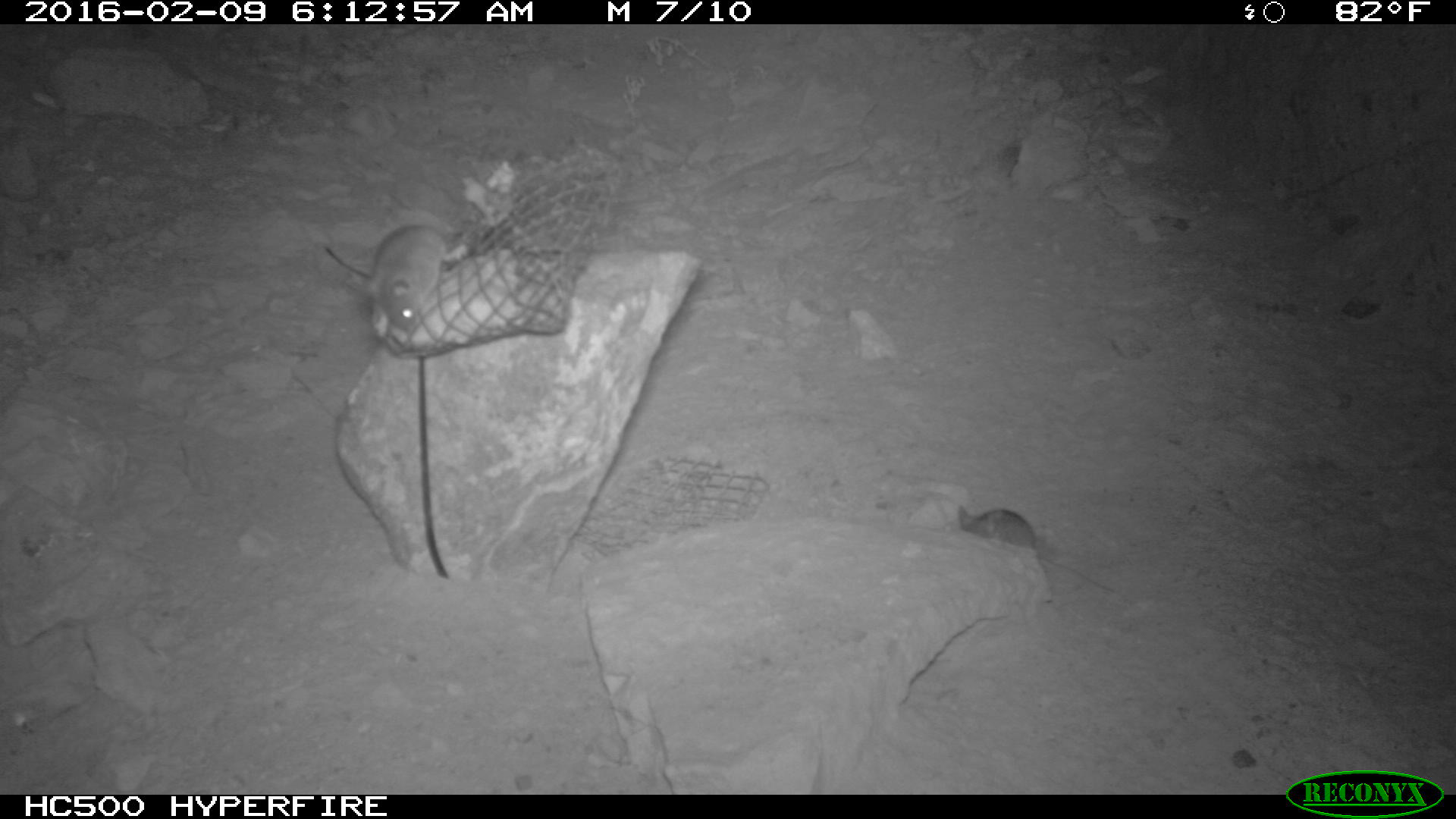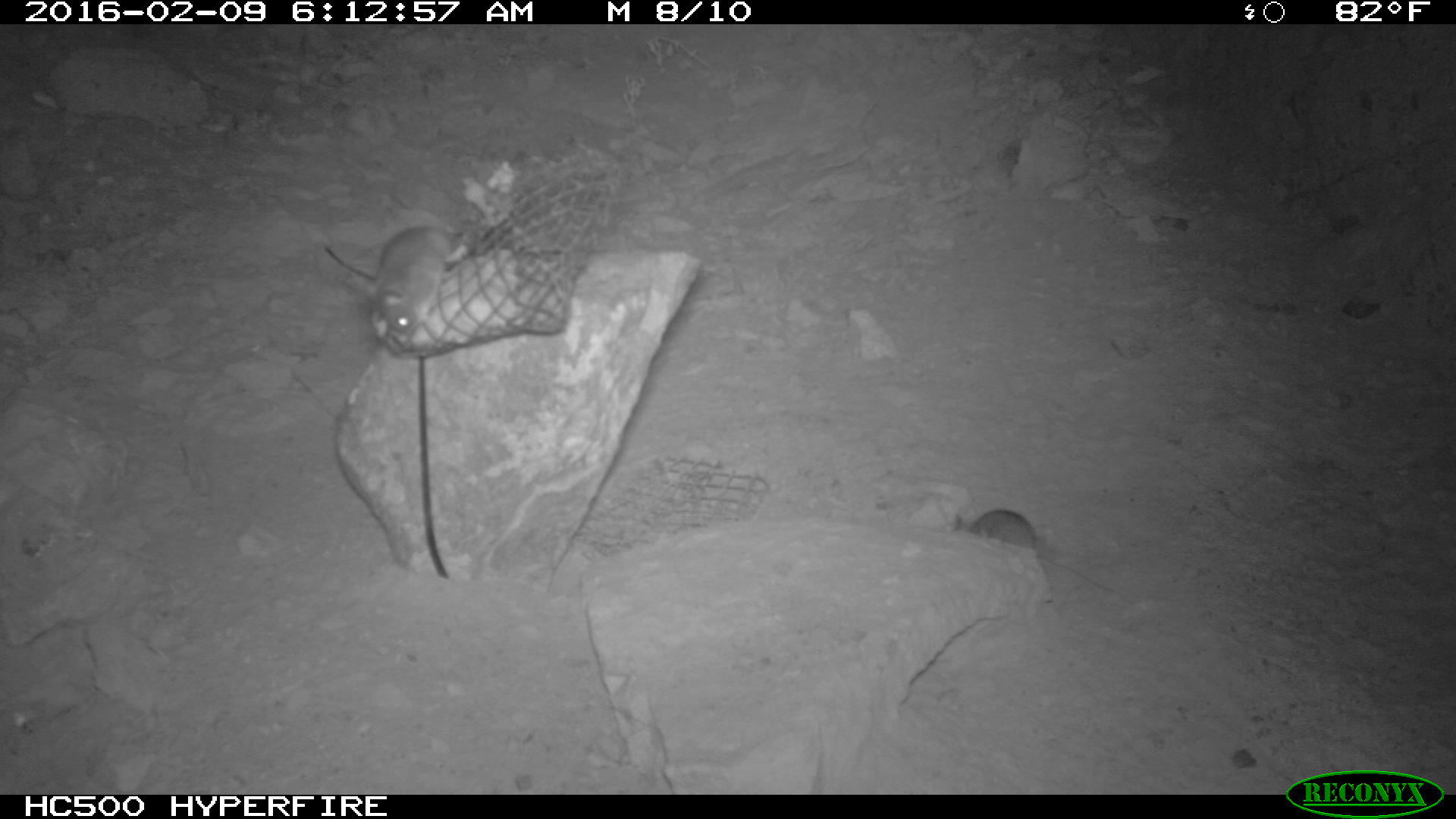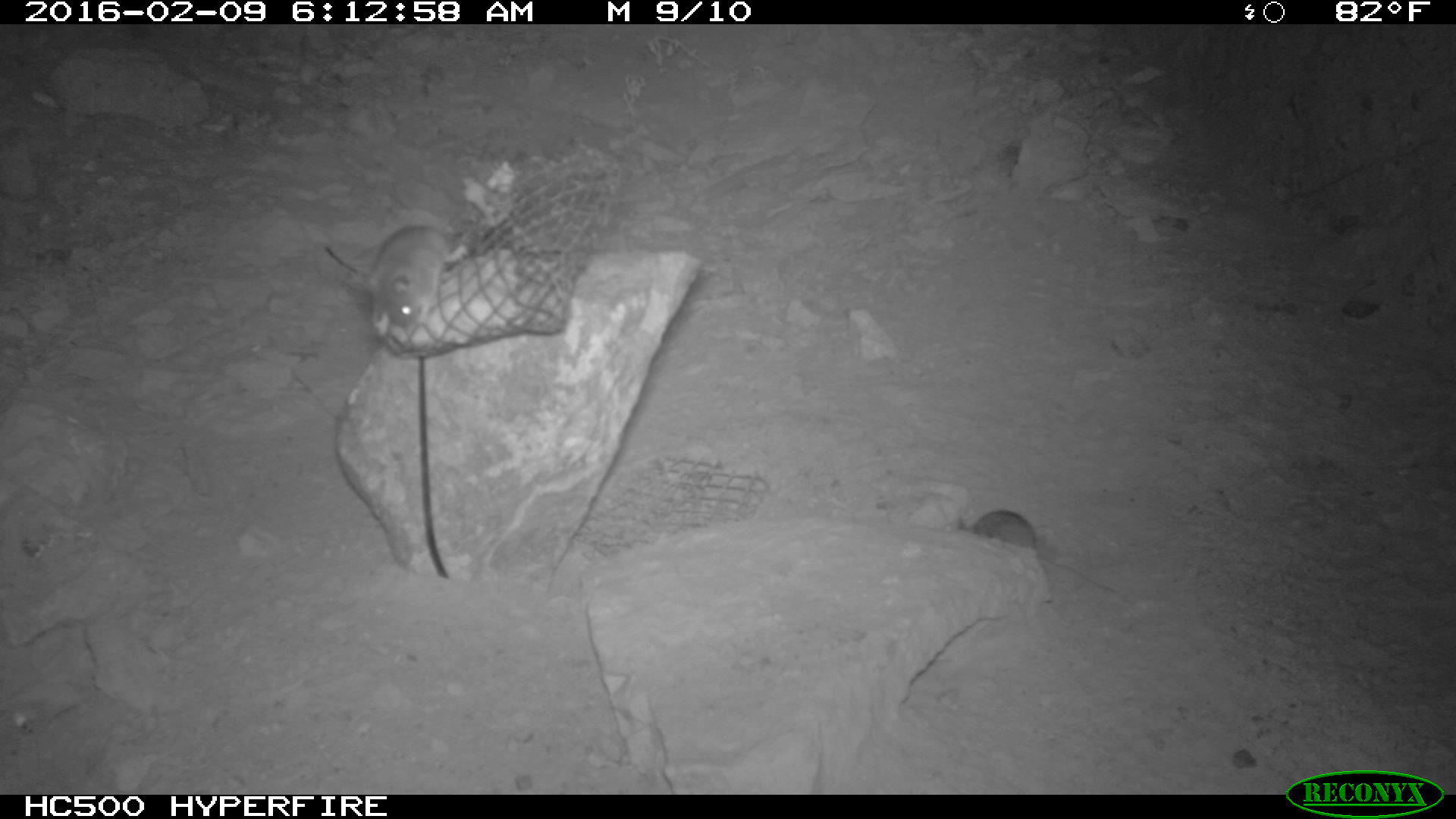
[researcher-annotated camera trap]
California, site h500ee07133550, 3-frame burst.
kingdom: Animalia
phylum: Chordata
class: Mammalia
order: Rodentia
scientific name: Rodentia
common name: rodent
Rodent (Rodentia).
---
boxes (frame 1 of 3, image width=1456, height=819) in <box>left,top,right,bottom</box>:
rodent: <box>954,502,1124,595</box>; <box>367,224,472,336</box>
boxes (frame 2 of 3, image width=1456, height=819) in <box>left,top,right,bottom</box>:
rodent: <box>952,508,1114,592</box>; <box>365,206,454,336</box>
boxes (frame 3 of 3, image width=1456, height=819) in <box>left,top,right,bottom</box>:
rodent: <box>957,509,1115,590</box>; <box>362,225,450,333</box>